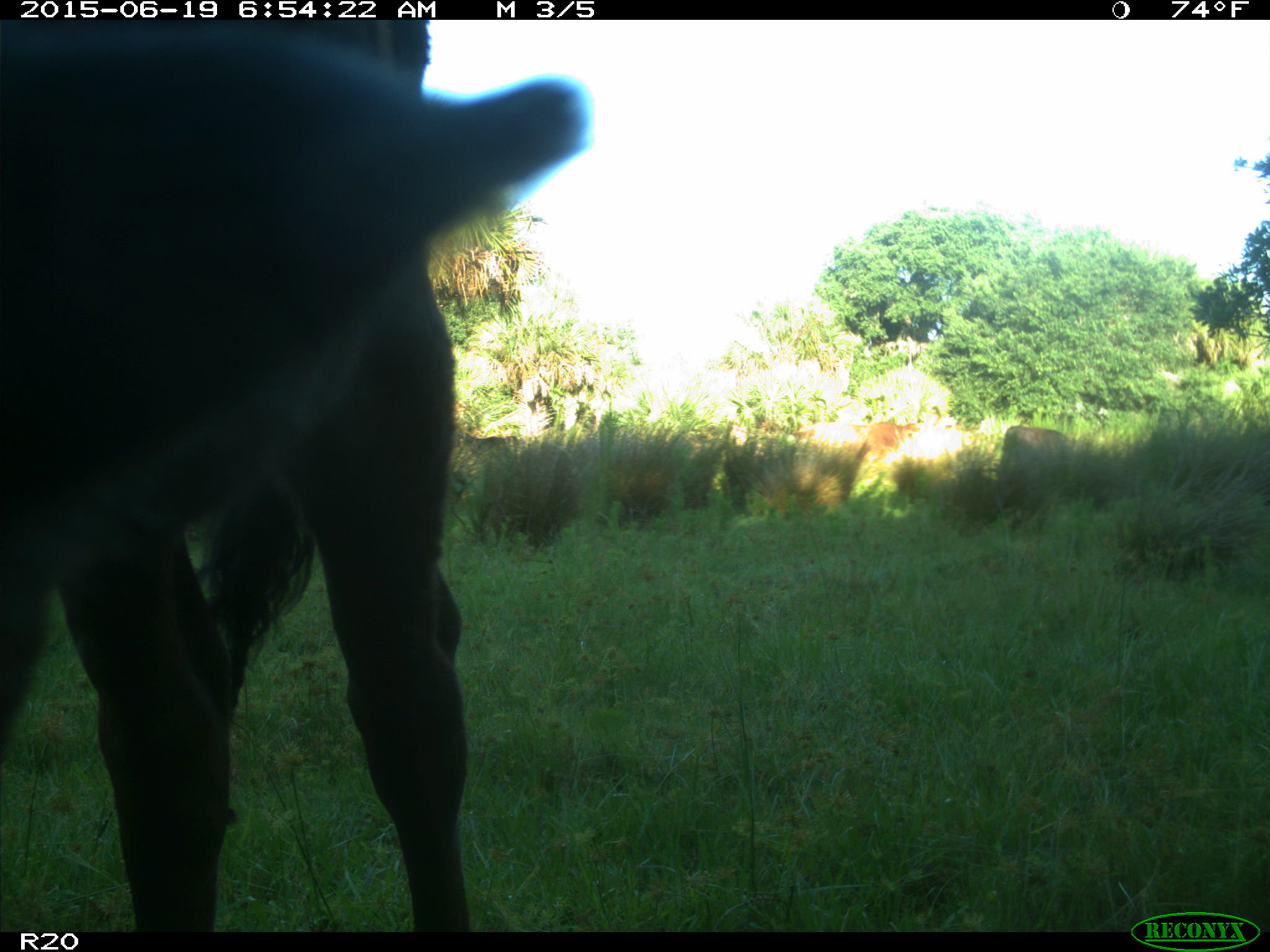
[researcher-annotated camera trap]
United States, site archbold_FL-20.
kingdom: Animalia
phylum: Chordata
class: Mammalia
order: Artiodactyla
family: Bovidae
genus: Bos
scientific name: Bos taurus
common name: domestic cow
Bos taurus (domestic cow).